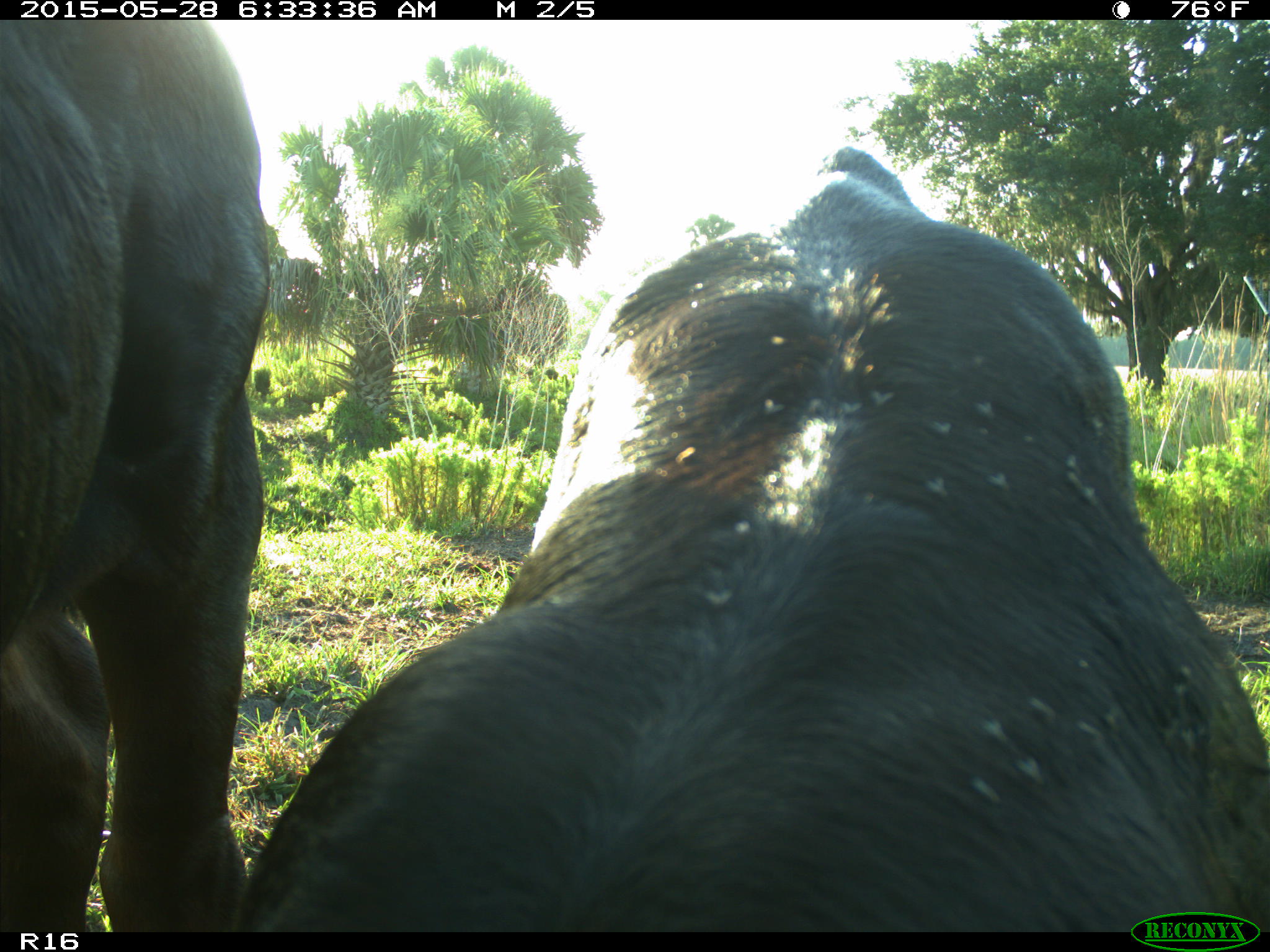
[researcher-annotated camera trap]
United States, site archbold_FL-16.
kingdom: Animalia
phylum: Chordata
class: Mammalia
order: Artiodactyla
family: Bovidae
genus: Bos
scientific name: Bos taurus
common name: domestic cow